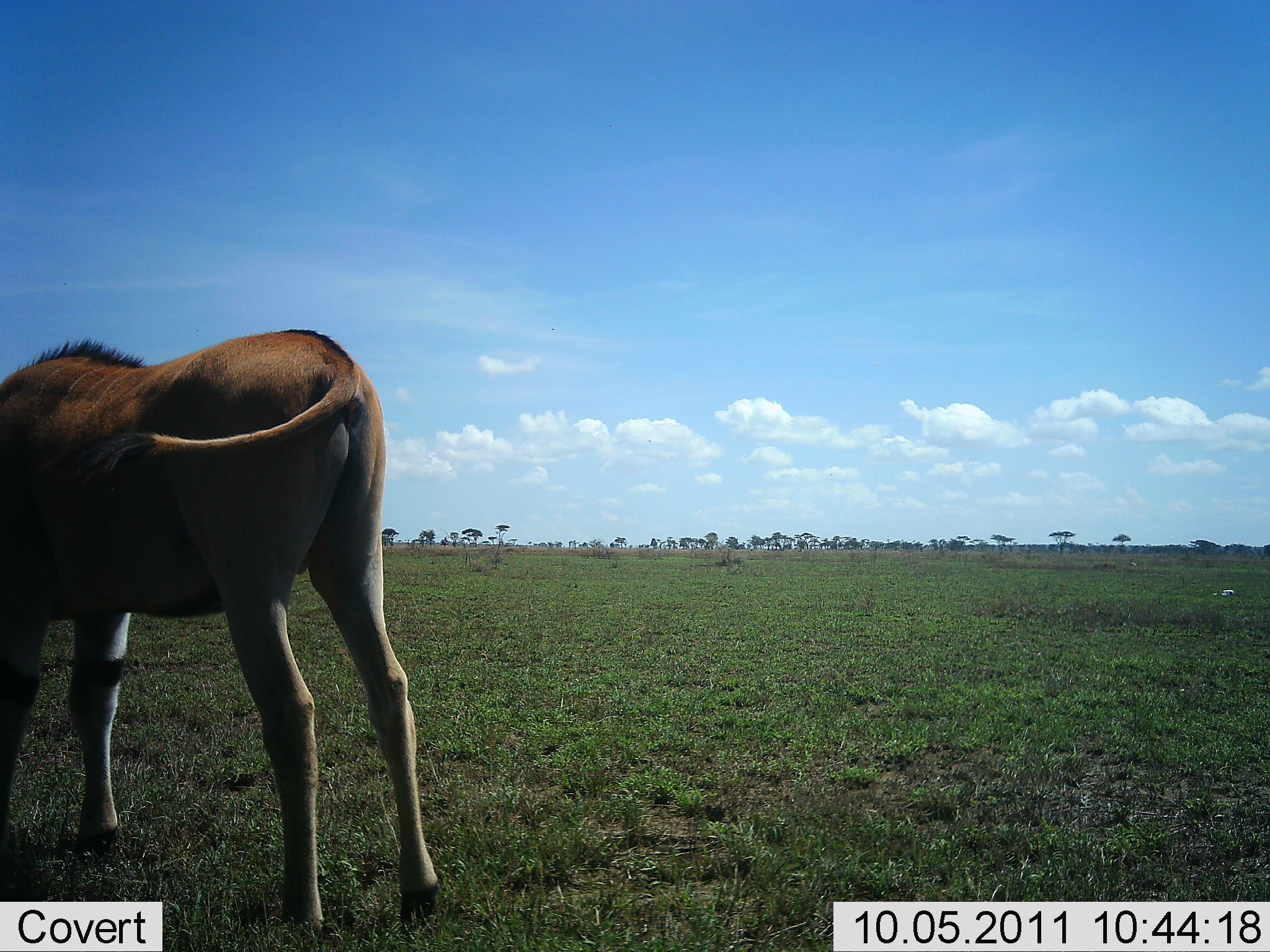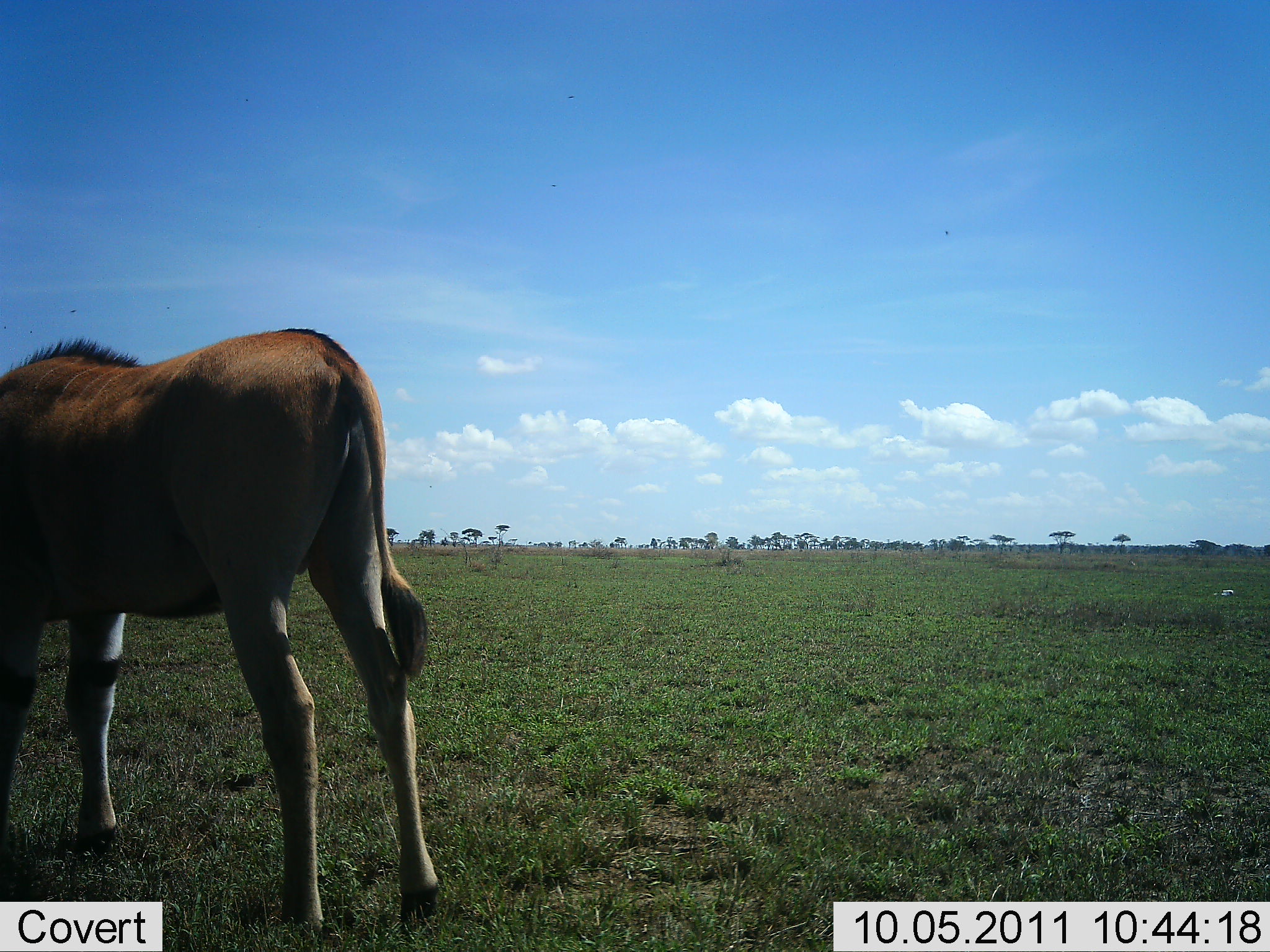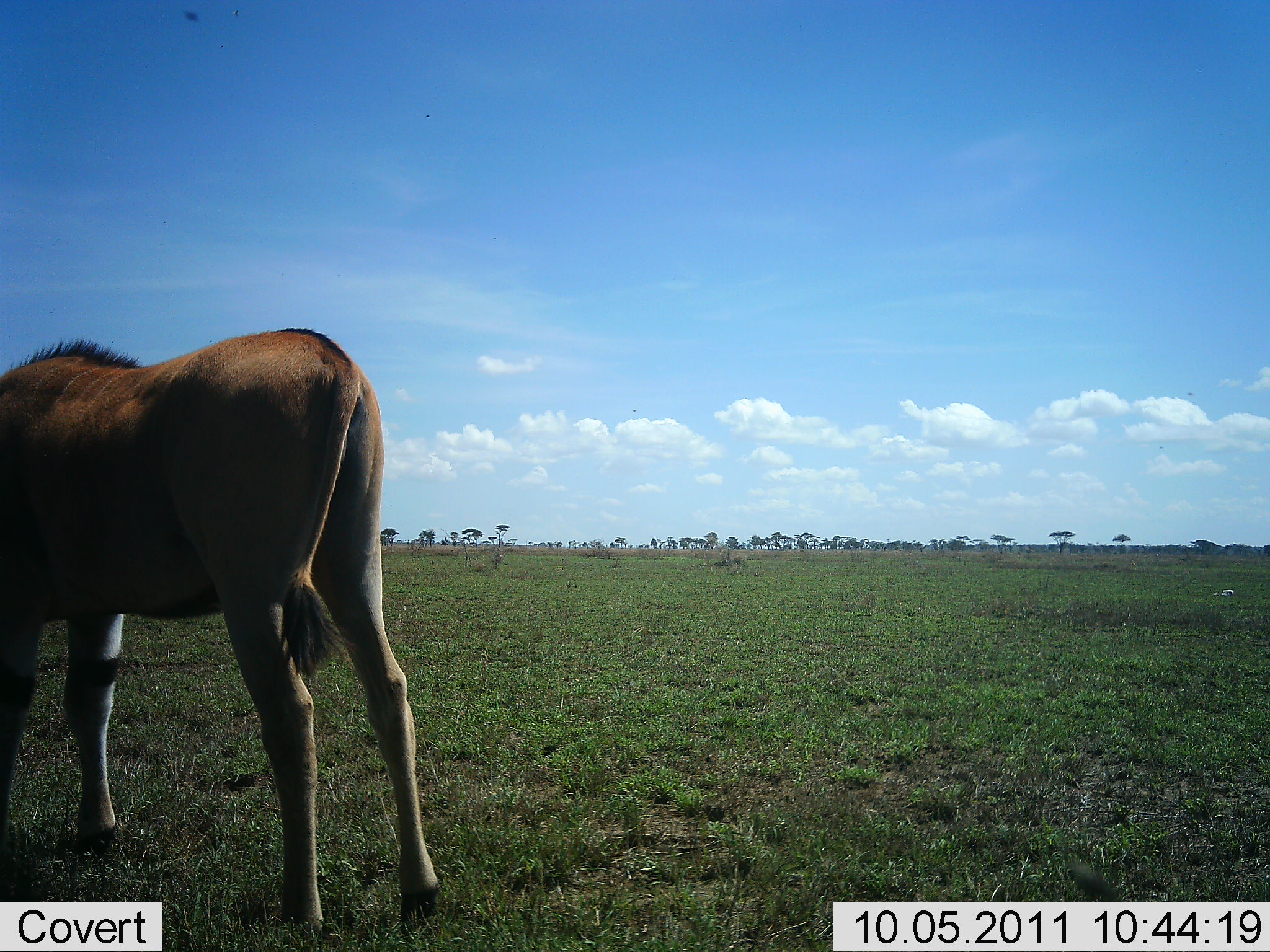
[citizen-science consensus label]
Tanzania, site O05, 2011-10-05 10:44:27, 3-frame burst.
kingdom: Animalia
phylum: Chordata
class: Mammalia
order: Artiodactyla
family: Bovidae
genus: Tragelaphus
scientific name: Tragelaphus oryx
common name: eland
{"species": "eland (Tragelaphus oryx)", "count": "1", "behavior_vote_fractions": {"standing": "91%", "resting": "0%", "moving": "0%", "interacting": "0%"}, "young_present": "0%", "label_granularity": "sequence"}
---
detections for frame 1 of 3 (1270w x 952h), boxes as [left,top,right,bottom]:
animal: [0,328,442,952]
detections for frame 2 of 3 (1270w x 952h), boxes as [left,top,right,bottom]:
animal: [1,327,443,952]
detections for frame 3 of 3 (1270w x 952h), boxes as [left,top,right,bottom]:
animal: [0,326,445,952]